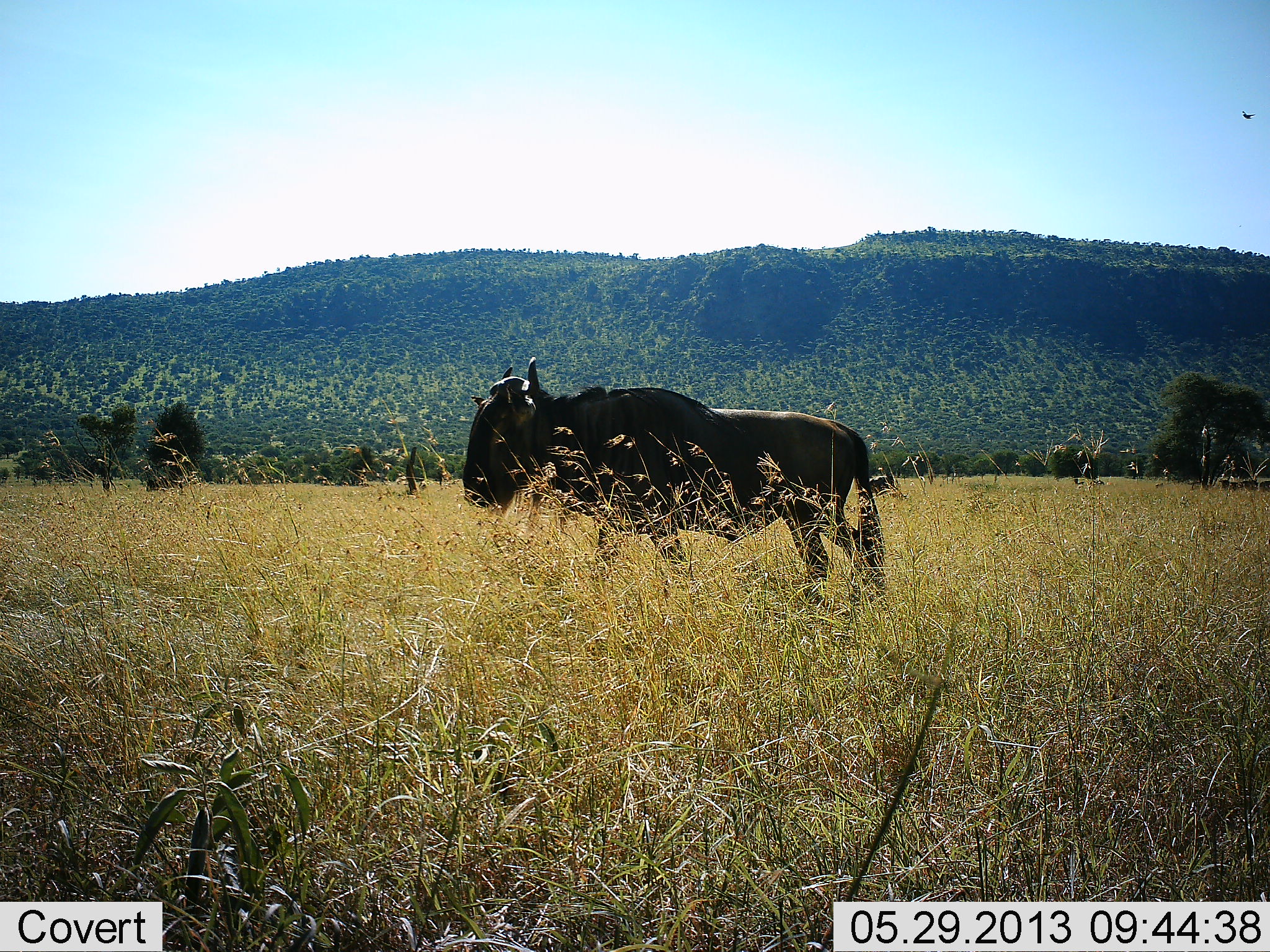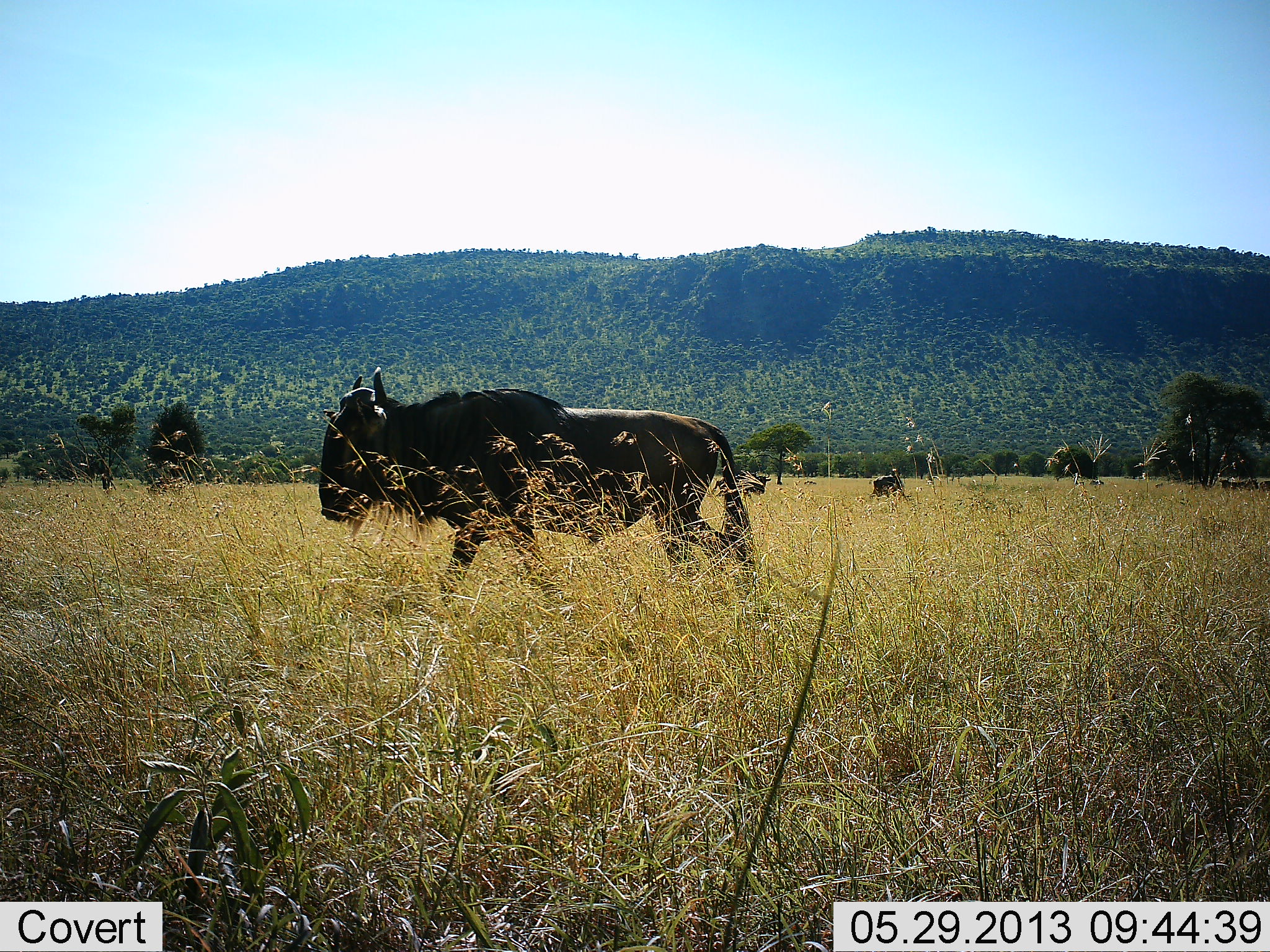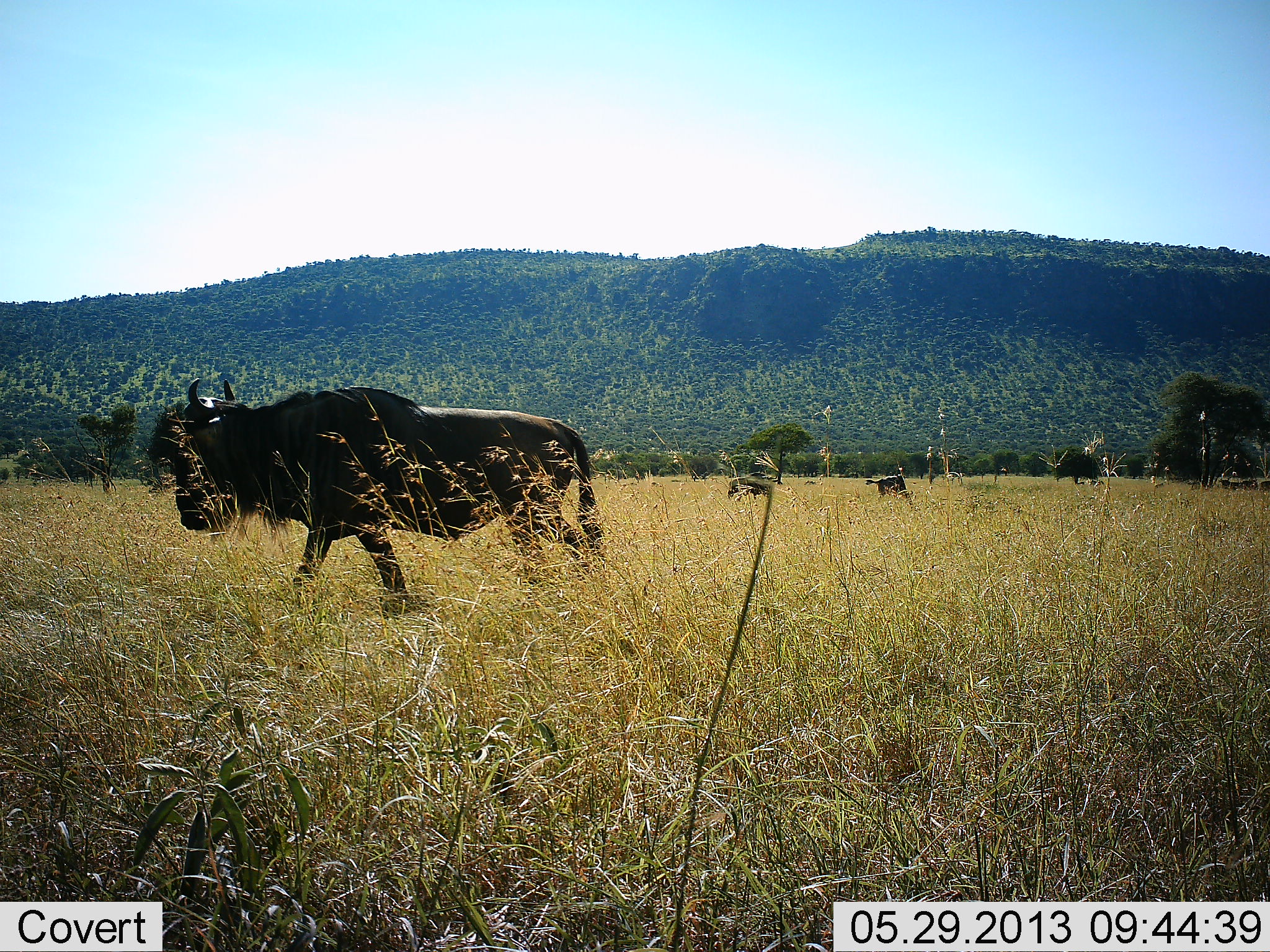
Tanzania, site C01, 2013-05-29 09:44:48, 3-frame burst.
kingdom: Animalia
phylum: Chordata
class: Mammalia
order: Artiodactyla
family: Bovidae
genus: Connochaetes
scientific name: Connochaetes taurinus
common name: blue wildebeest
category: wildebeest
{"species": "wildebeest (blue wildebeest) (Connochaetes taurinus)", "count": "3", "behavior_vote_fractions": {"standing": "33%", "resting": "0%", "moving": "100%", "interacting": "0%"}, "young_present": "0%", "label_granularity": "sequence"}